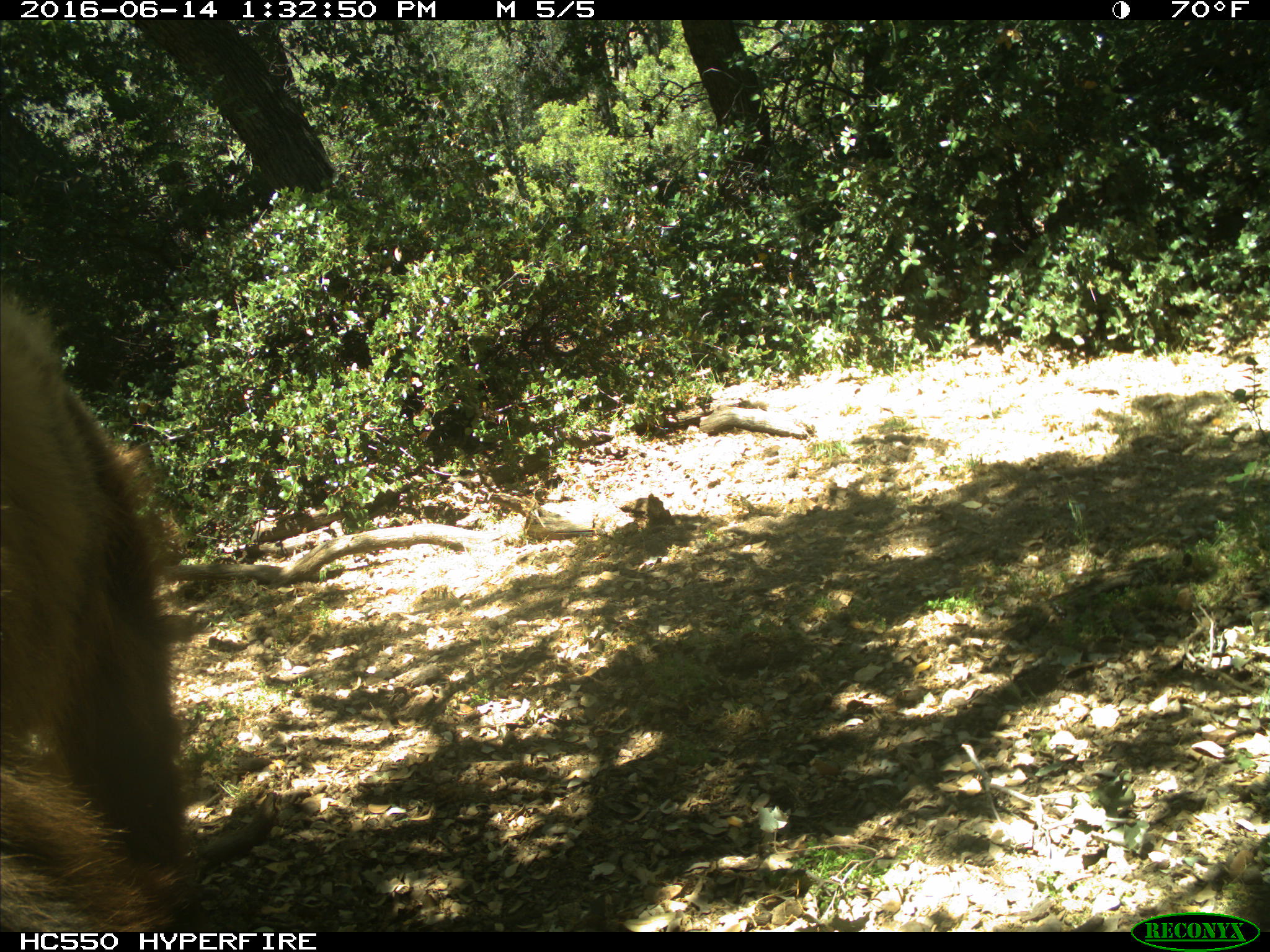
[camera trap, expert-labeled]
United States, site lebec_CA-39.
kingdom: Animalia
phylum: Chordata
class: Mammalia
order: Carnivora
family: Ursidae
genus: Ursus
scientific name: Ursus americanus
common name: american black bear